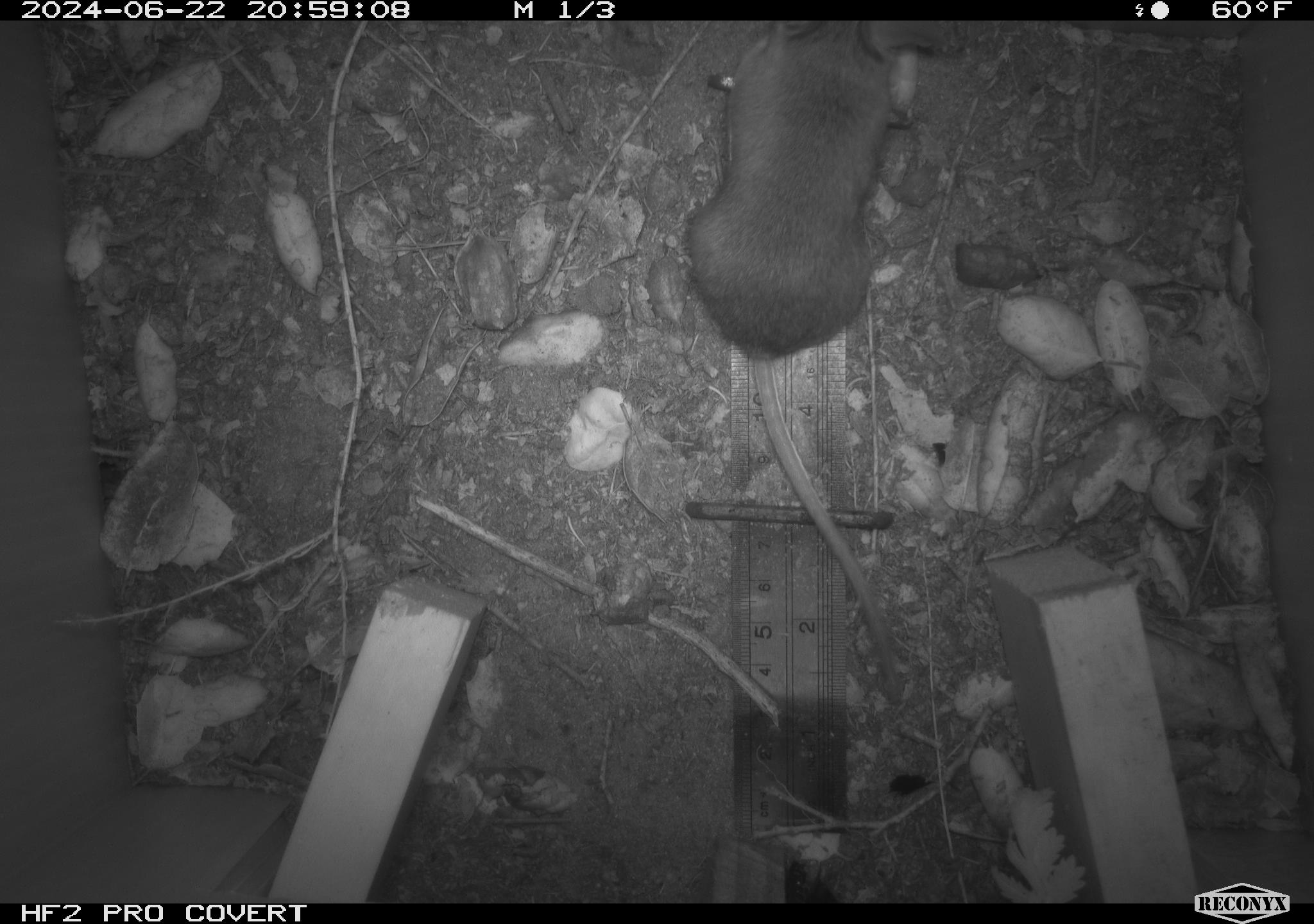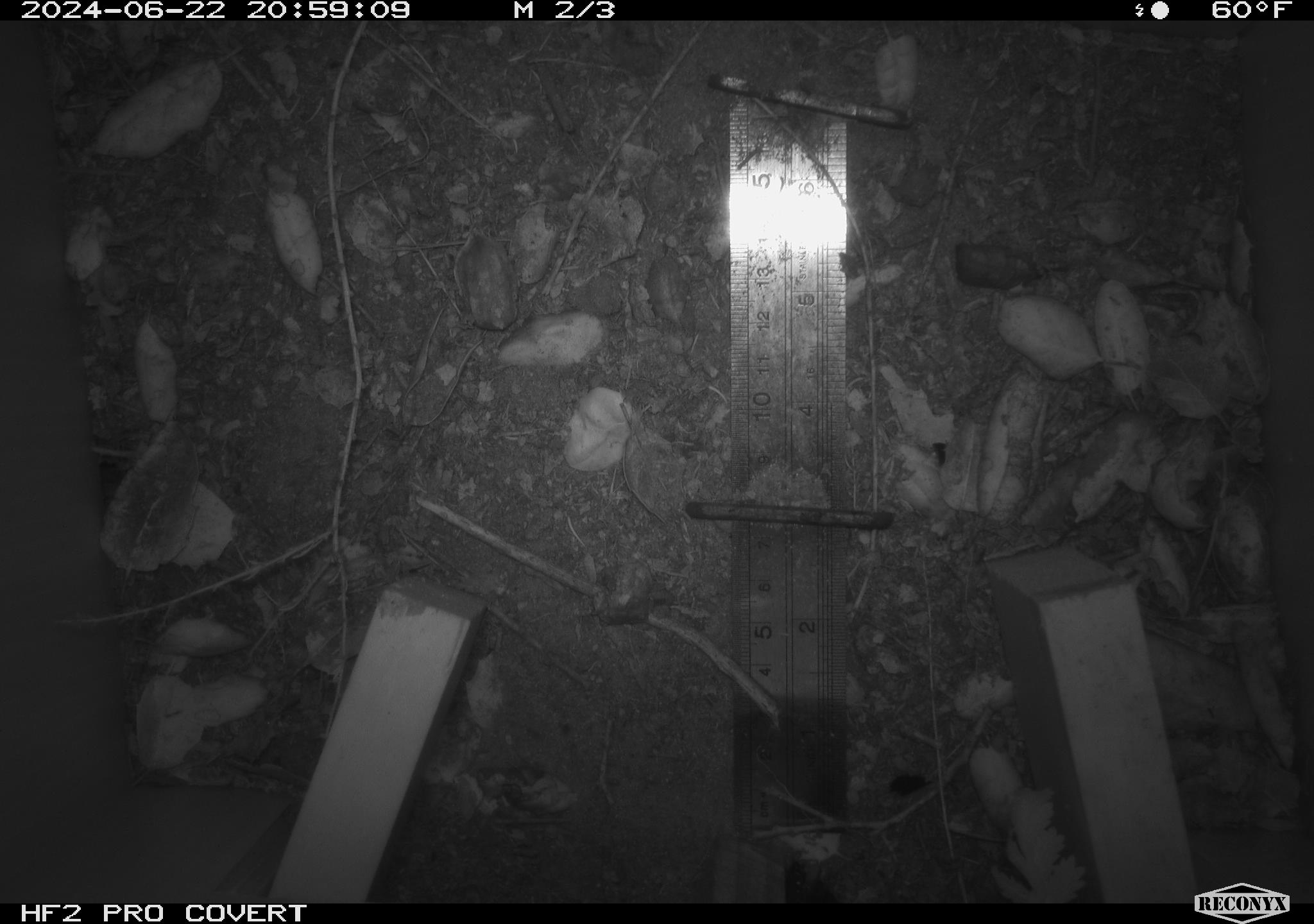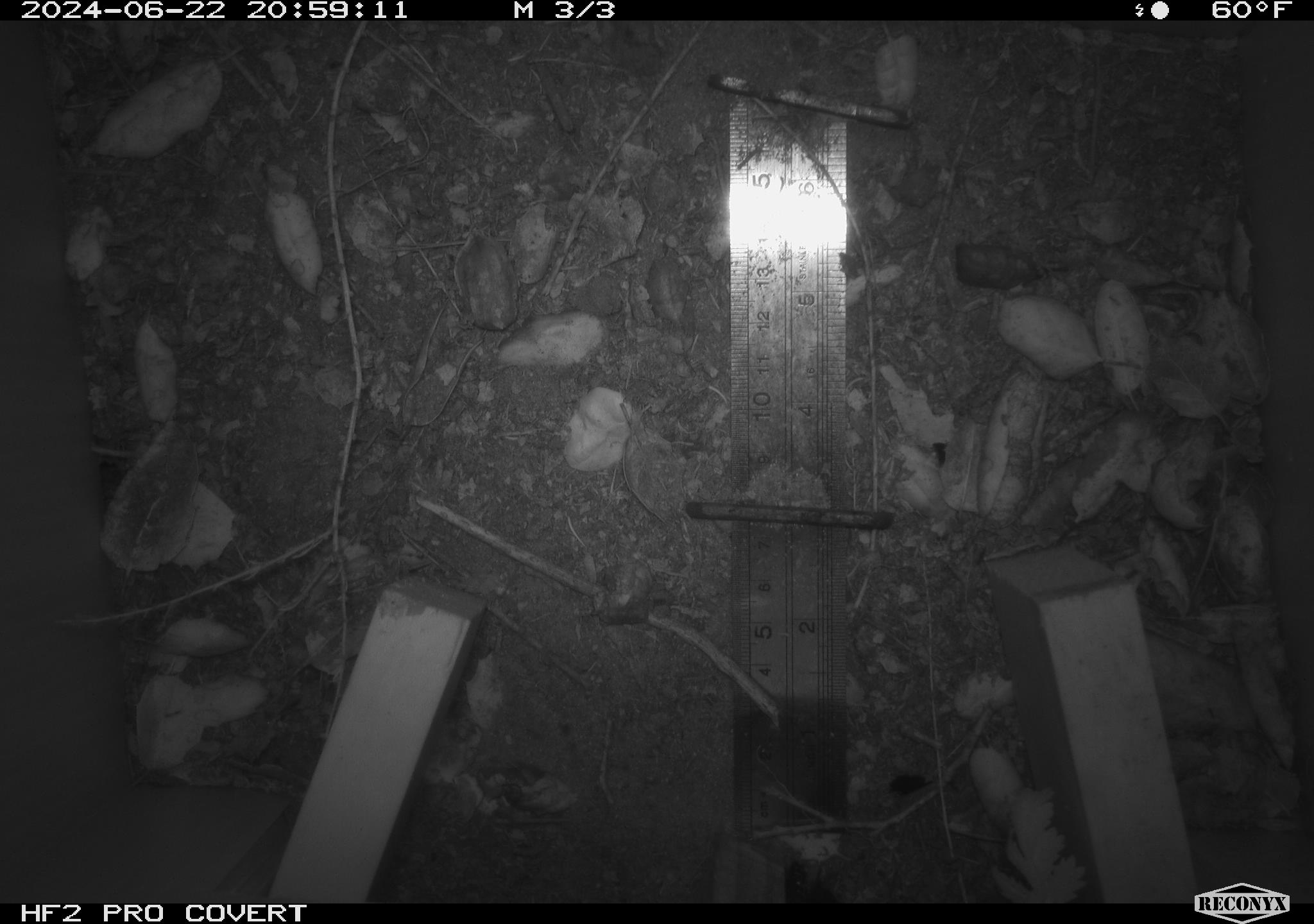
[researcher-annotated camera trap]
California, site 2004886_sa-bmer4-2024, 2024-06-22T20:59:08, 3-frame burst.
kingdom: Animalia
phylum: Chordata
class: Mammalia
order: Rodentia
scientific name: Rodentia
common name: woodrat or rat or mouse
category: woodrat or rat or mouse species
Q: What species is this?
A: Woodrat or rat or mouse species (woodrat or rat or mouse) (Rodentia).